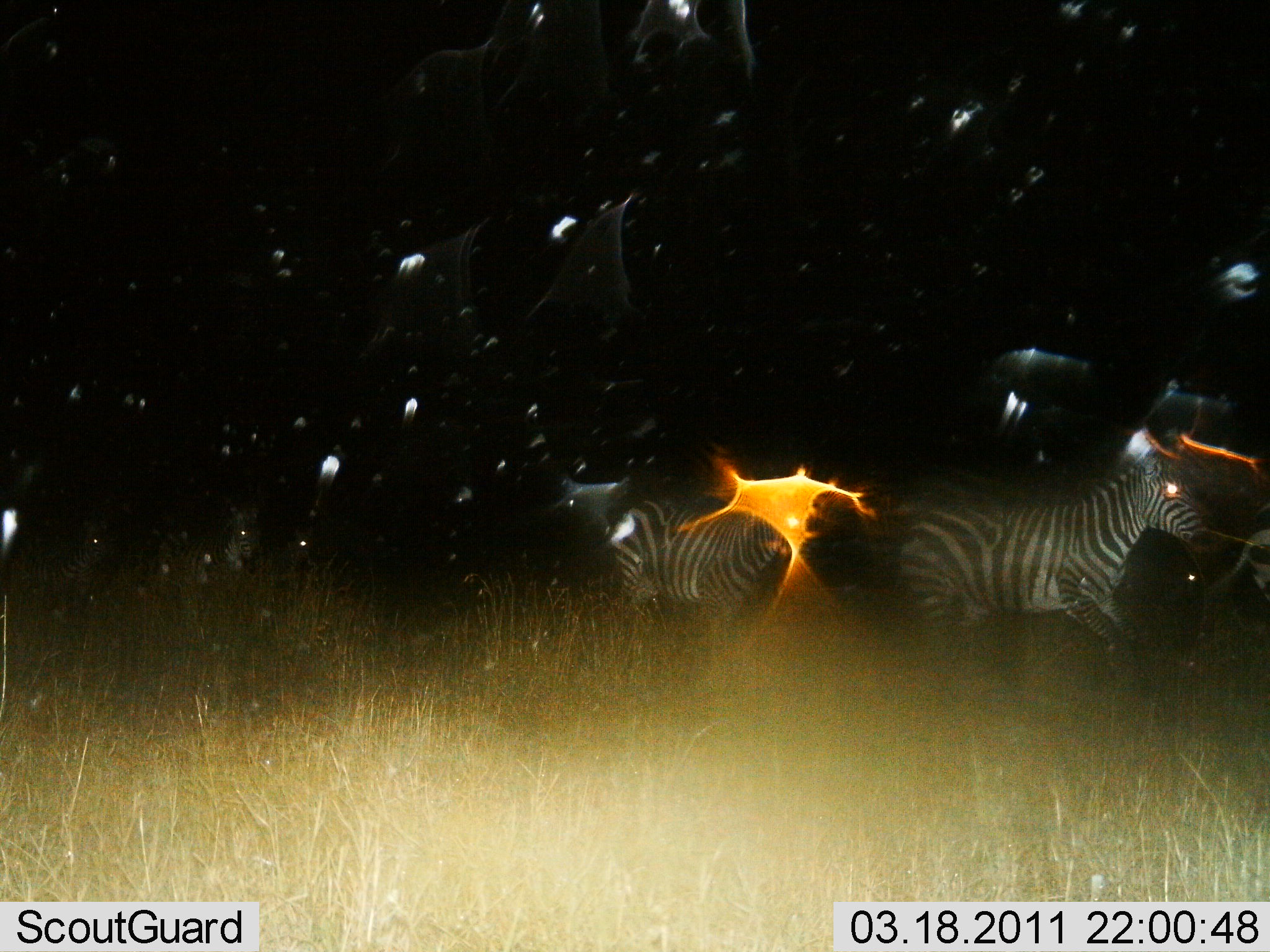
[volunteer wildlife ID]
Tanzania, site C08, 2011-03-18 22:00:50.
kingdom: Animalia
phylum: Chordata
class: Mammalia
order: Perissodactyla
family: Equidae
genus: Equus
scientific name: Equus quagga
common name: plains zebra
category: zebra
Zebra (plains zebra) (Equus quagga), count 2. Behavior (volunteer vote fractions): standing 30%, resting 0%, moving 70%, interacting 0%. Young present (vote fraction): 0%. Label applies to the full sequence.